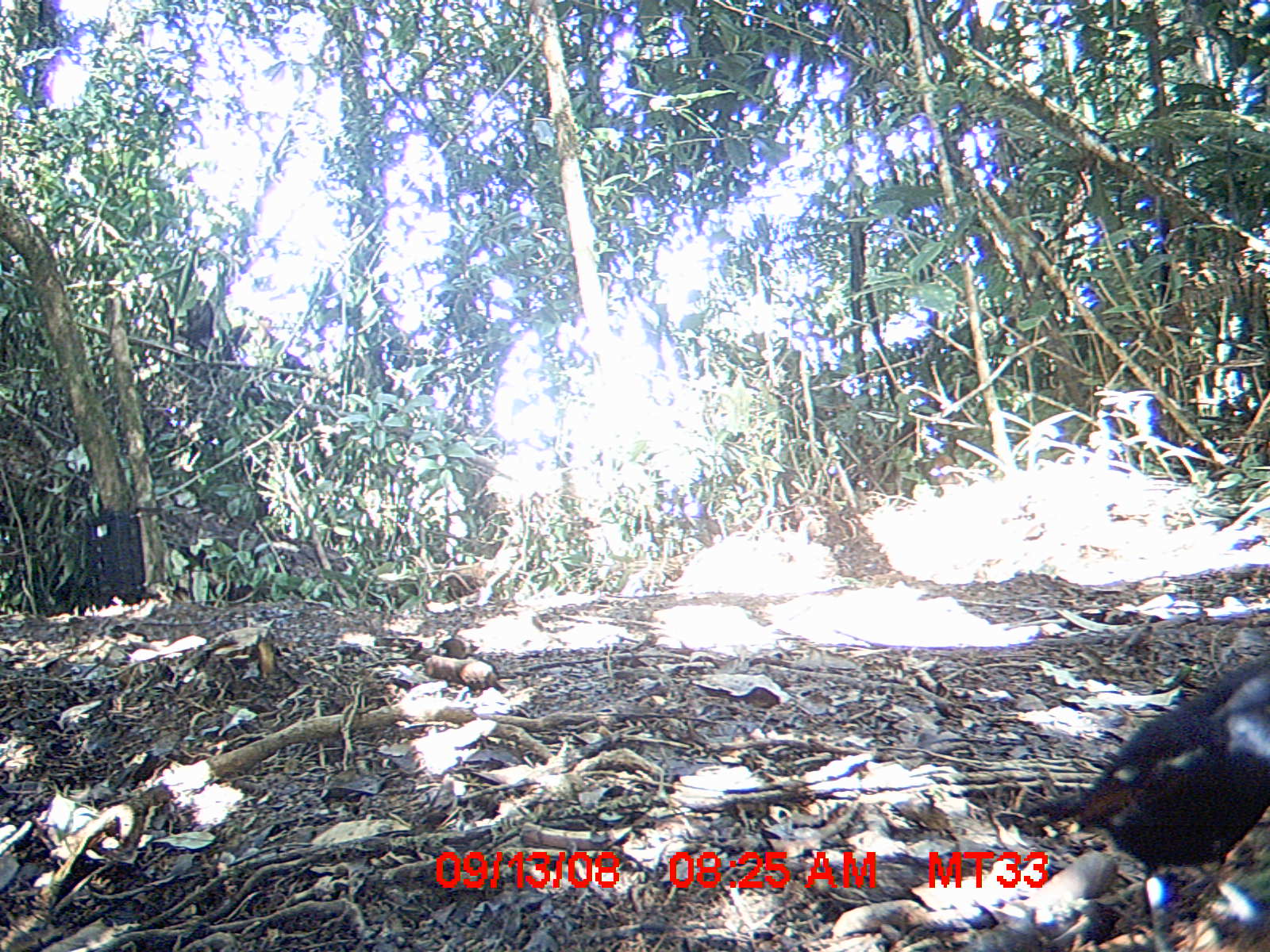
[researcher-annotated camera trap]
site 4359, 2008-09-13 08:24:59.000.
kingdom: Animalia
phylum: Chordata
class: Aves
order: Coraciiformes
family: Brachypteraciidae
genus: Brachypteracias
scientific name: Brachypteracias squamiger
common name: scaly ground-roller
Brachypteracias squamiger (scaly ground-roller), count 1.